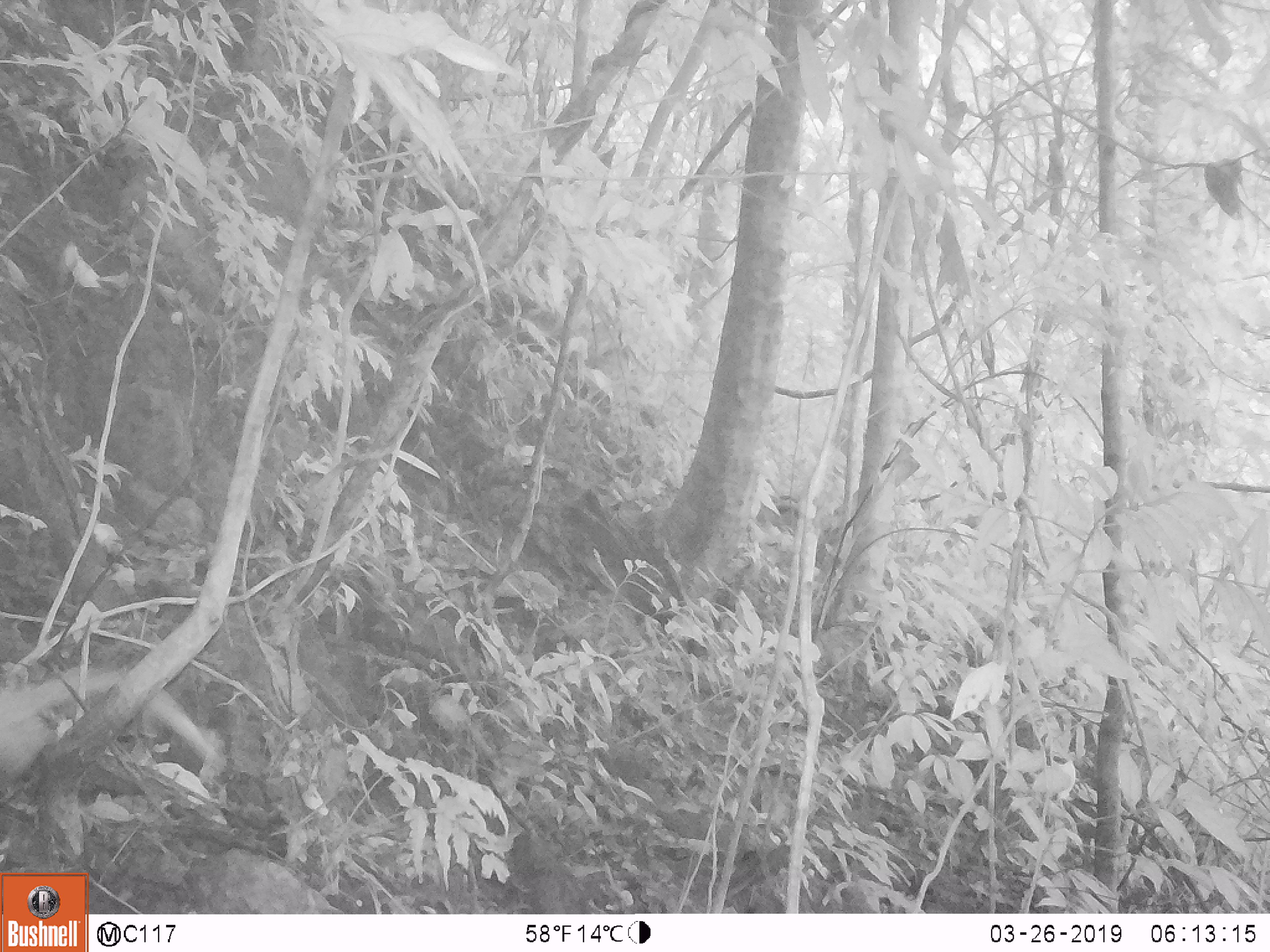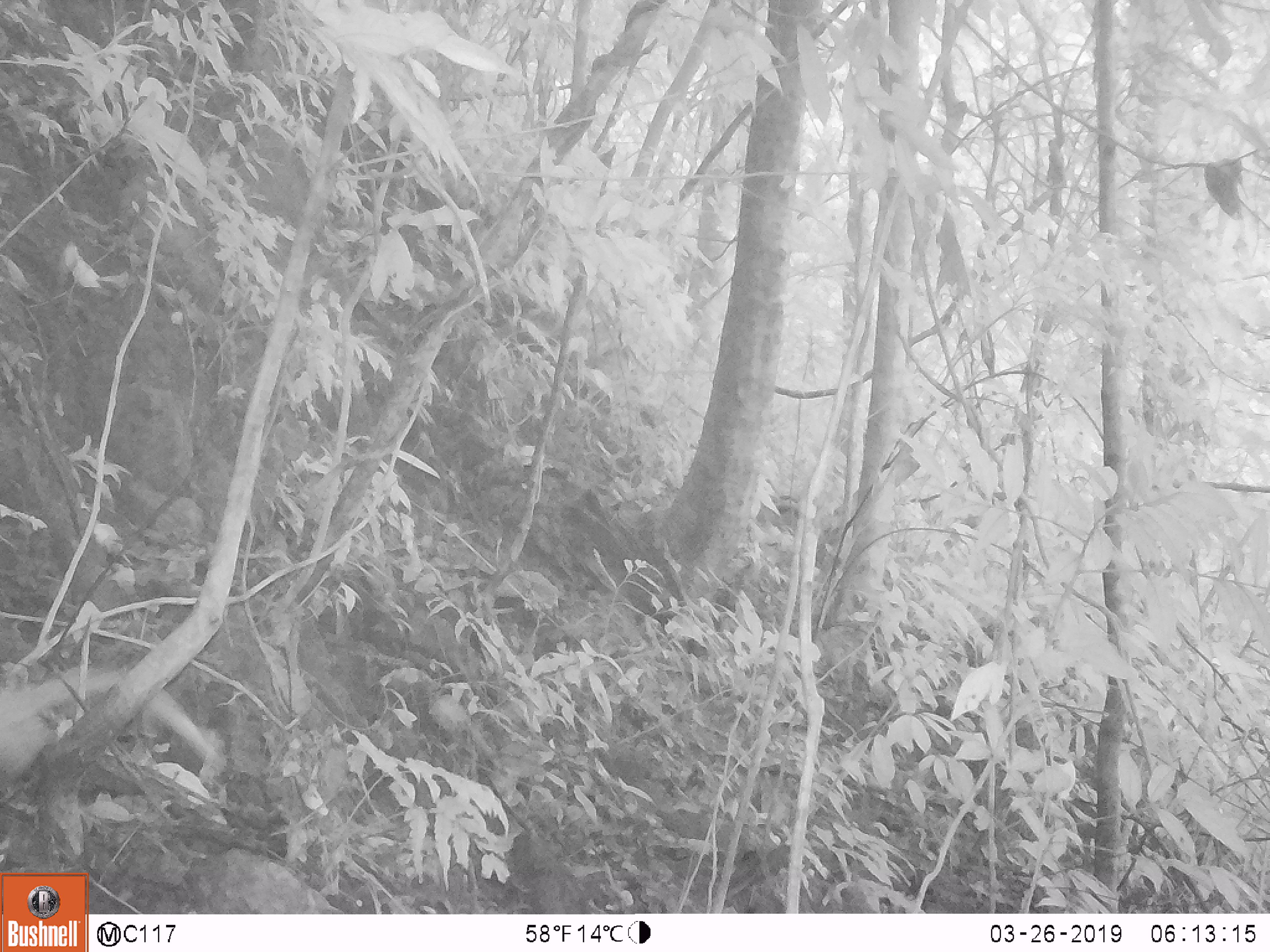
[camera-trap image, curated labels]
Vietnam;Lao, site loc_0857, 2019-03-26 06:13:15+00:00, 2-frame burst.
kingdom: Animalia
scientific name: Animalia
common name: animal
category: unidentified animal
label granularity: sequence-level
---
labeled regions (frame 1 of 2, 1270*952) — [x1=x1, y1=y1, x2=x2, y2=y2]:
unidentified animal: [x1=0, y1=666, x2=225, y2=786]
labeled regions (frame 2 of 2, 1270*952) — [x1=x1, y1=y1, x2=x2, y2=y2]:
unidentified animal: [x1=0, y1=667, x2=229, y2=784]